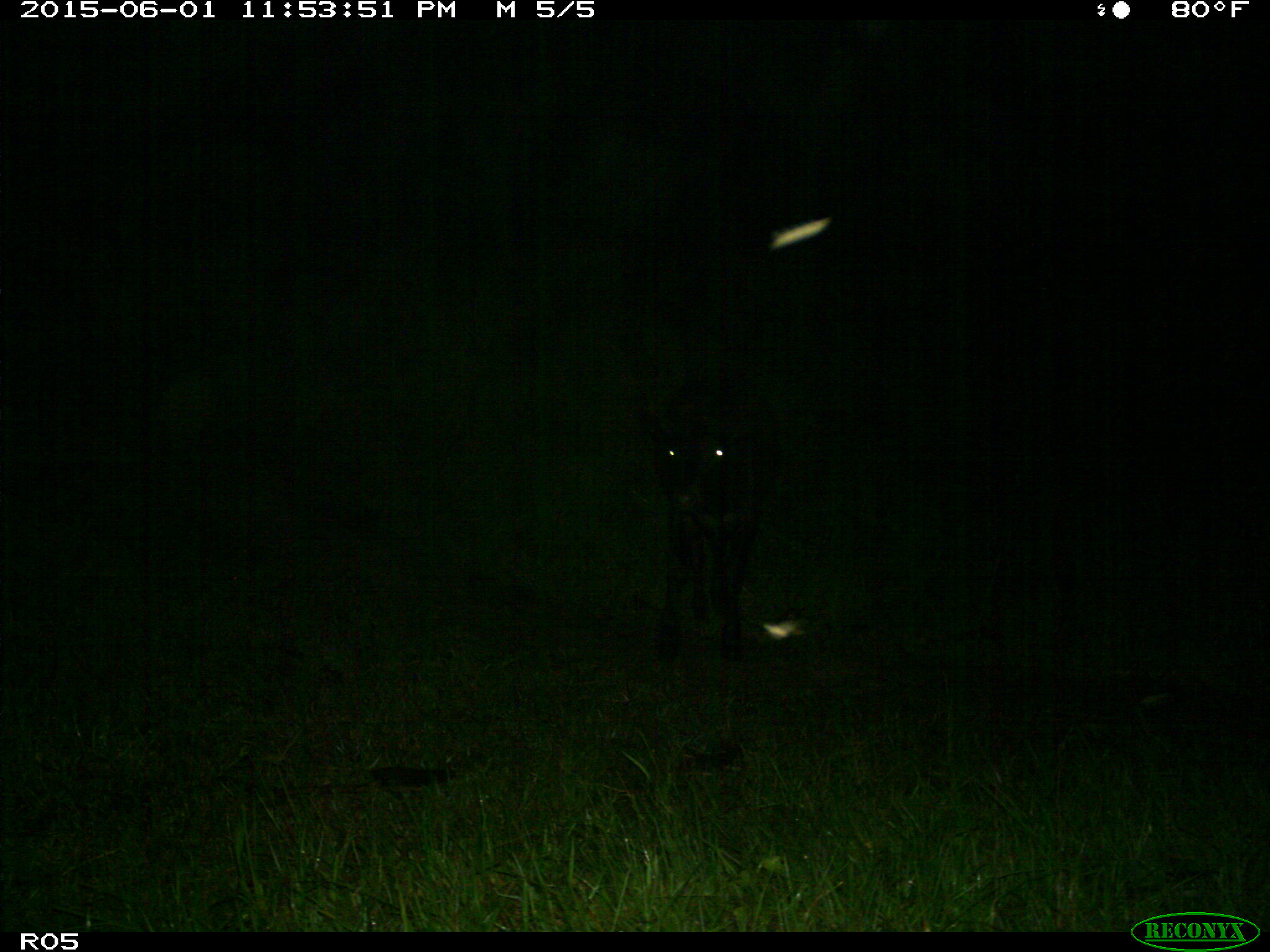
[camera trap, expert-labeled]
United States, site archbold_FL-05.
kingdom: Animalia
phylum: Chordata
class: Mammalia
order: Artiodactyla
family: Bovidae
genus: Bos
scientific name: Bos taurus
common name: domestic cow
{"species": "Bos taurus (domestic cow)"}